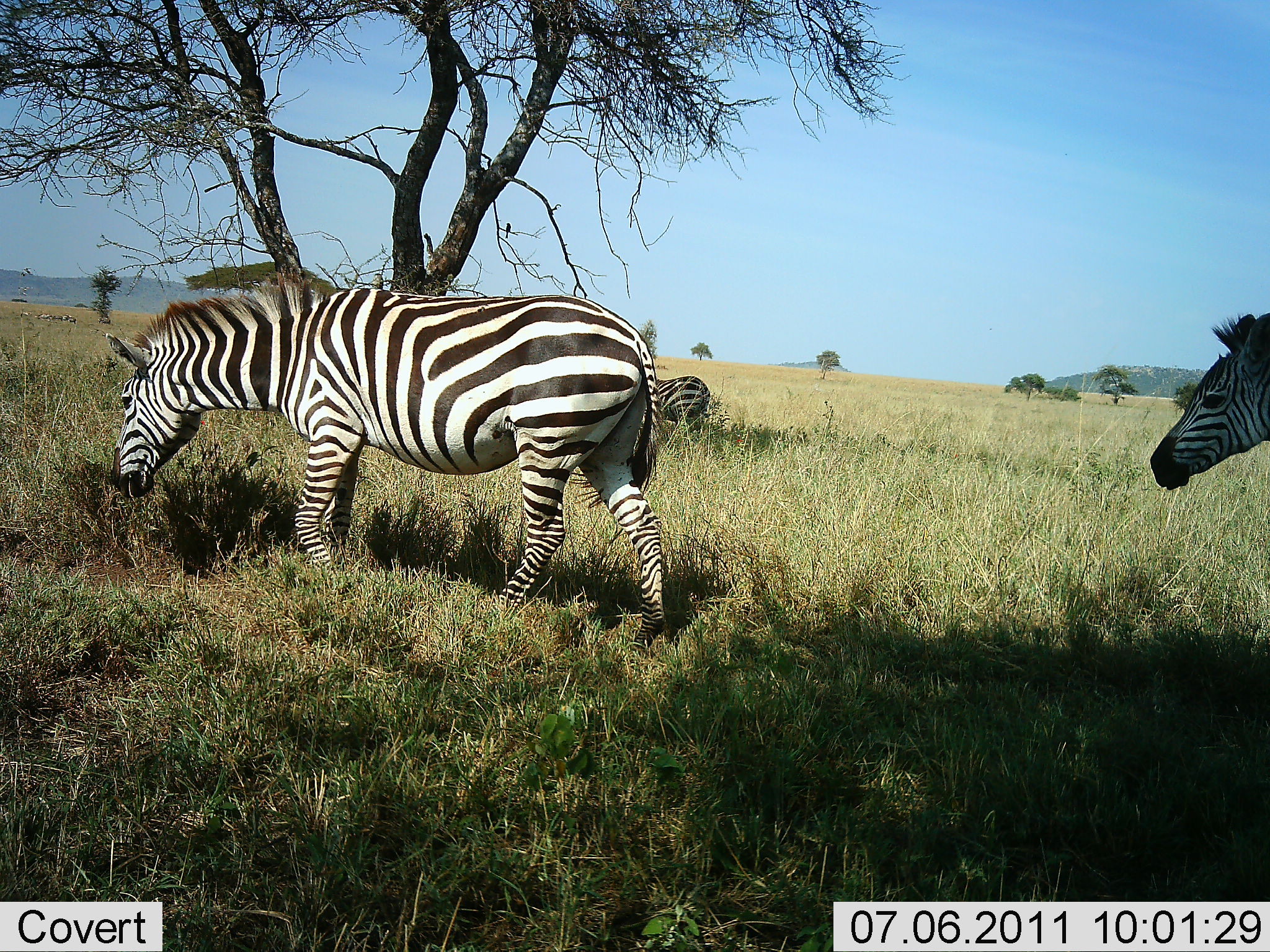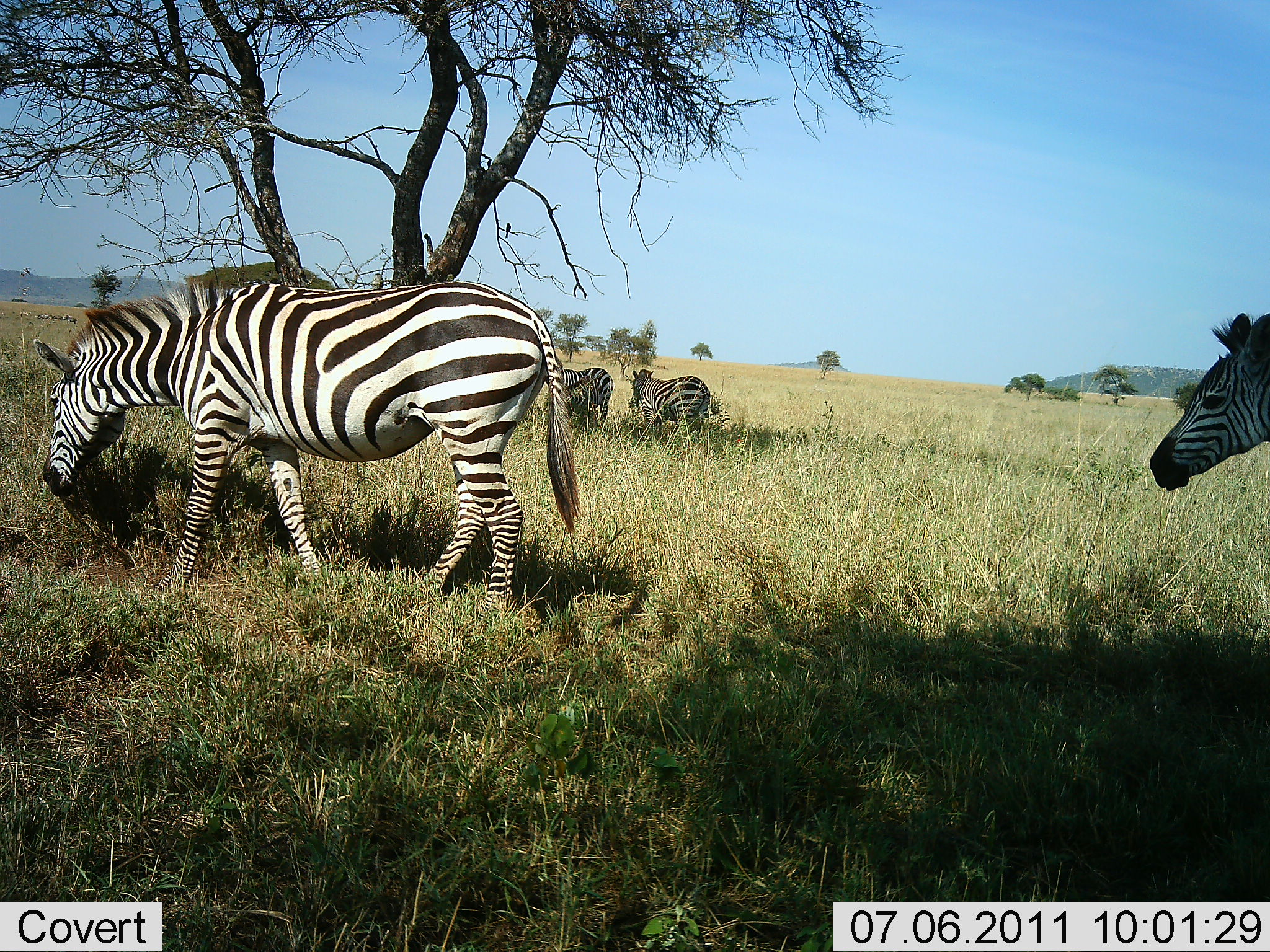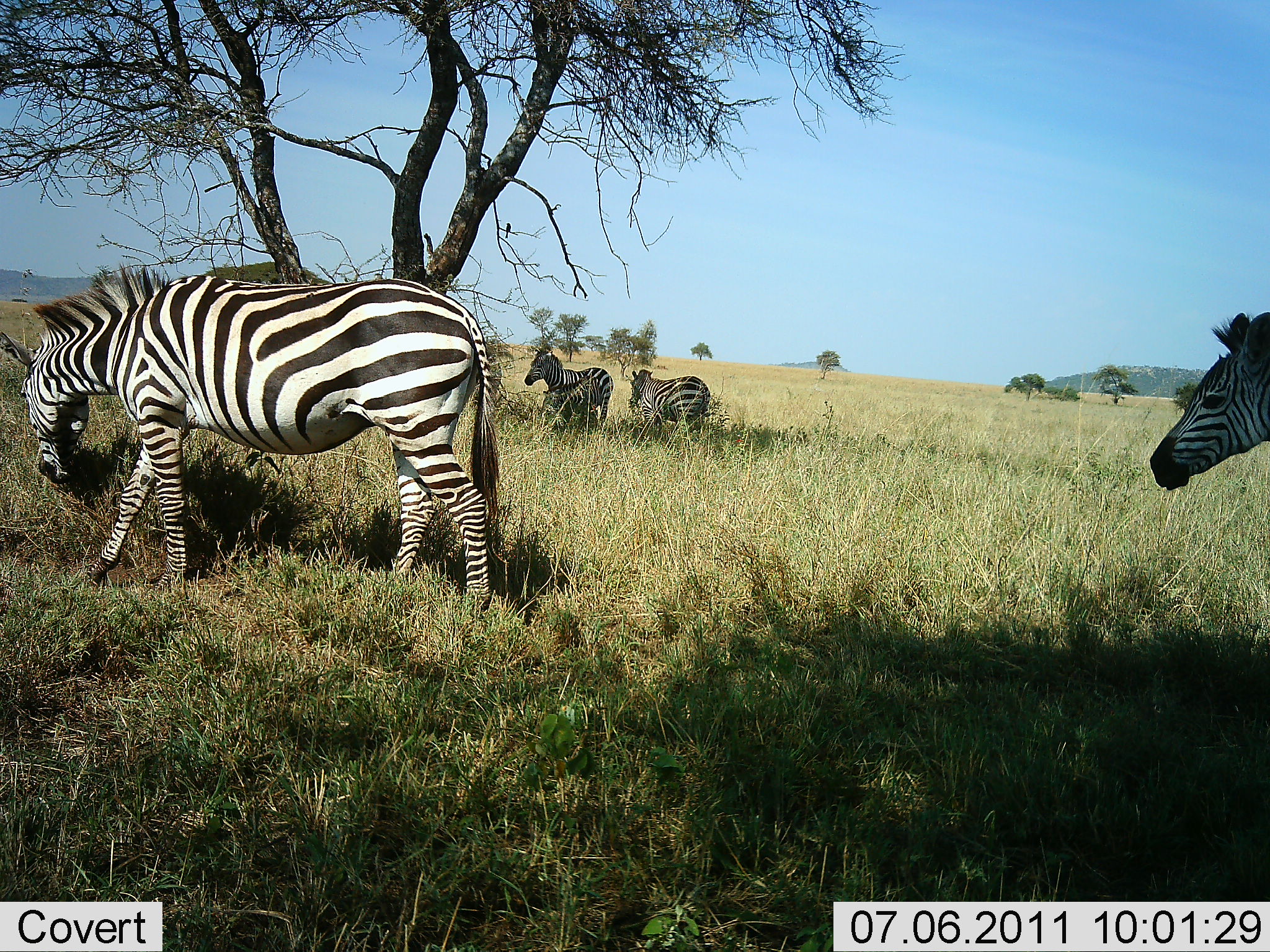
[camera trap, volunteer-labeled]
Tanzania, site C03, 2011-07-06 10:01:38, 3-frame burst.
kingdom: Animalia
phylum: Chordata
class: Mammalia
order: Perissodactyla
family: Equidae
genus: Equus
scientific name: Equus quagga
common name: plains zebra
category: zebra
Zebra (plains zebra) (Equus quagga), count 4. Behavior (volunteer vote fractions): standing 42%, resting 17%, moving 67%, interacting 0%. Young present (vote fraction): 17%. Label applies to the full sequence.